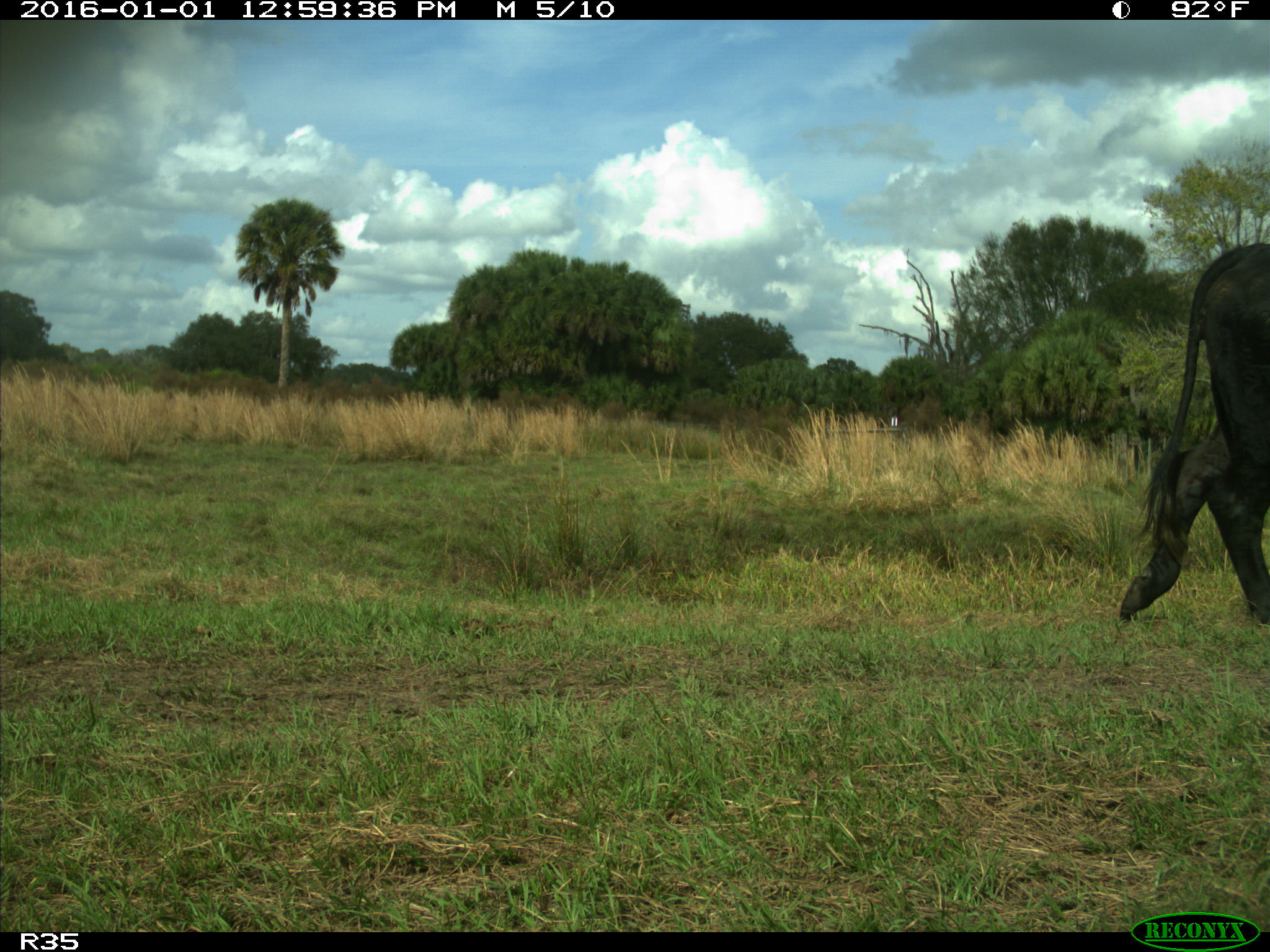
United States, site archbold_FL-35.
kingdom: Animalia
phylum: Chordata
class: Mammalia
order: Artiodactyla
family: Bovidae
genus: Bos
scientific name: Bos taurus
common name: domestic cow